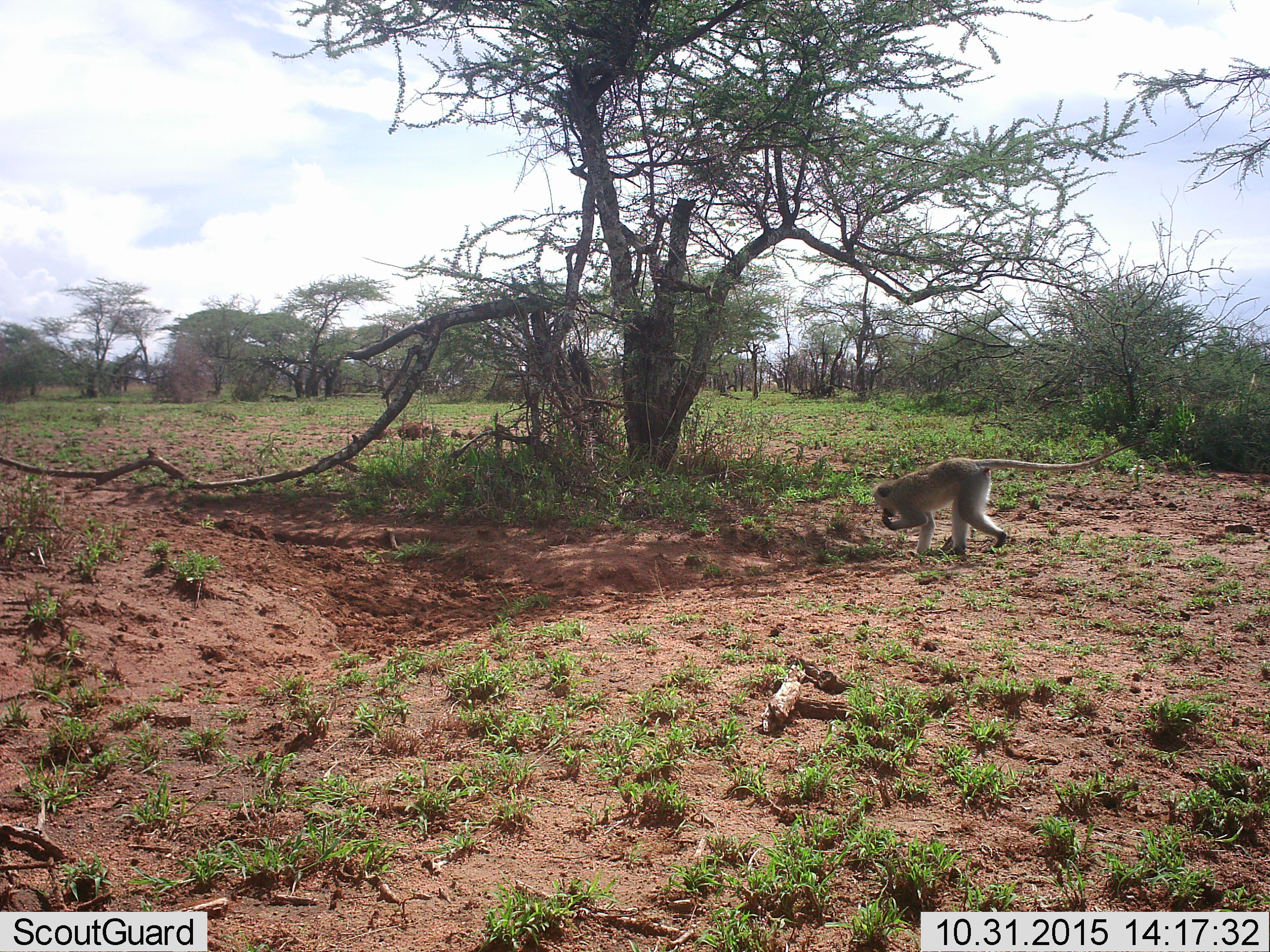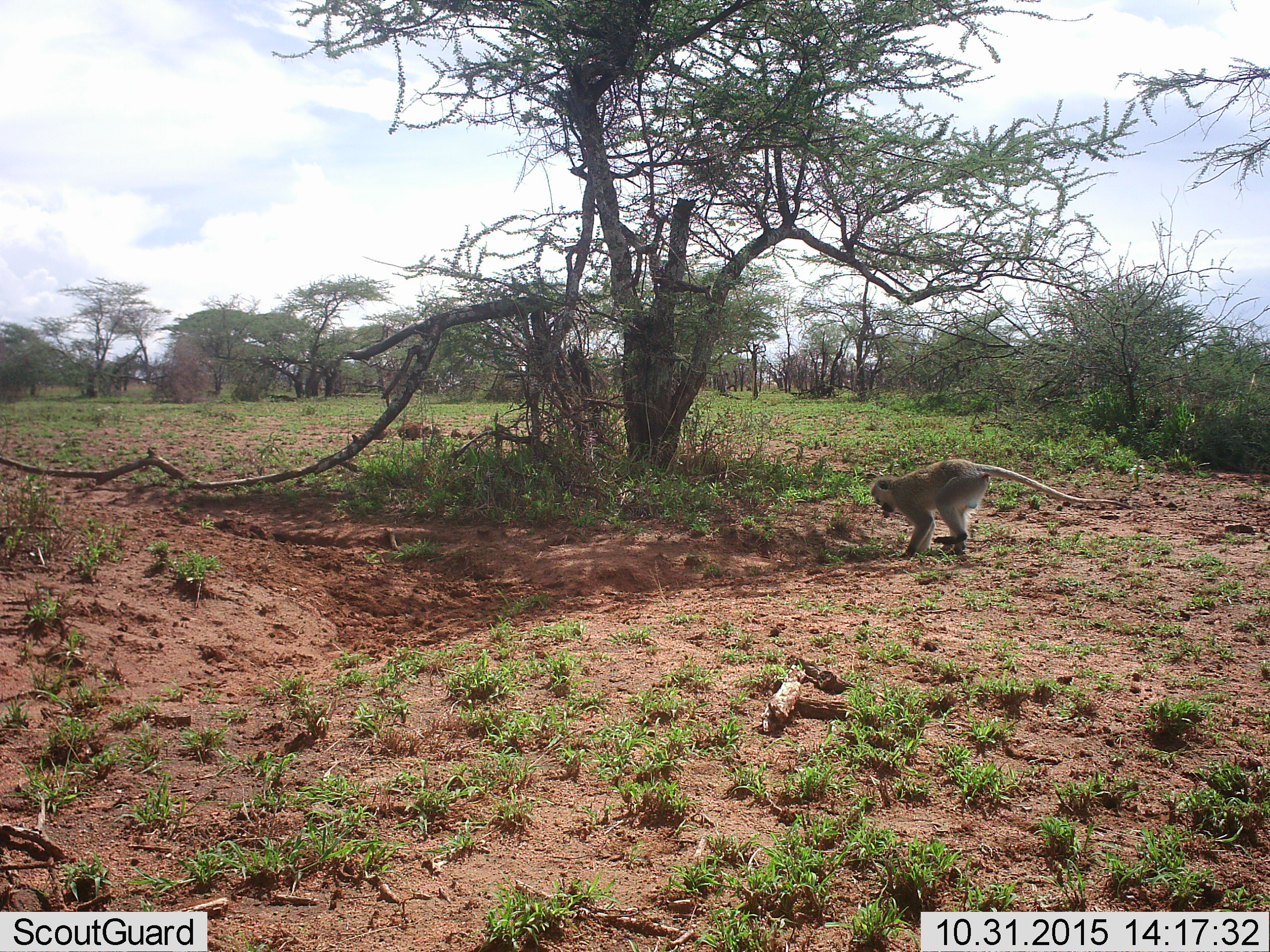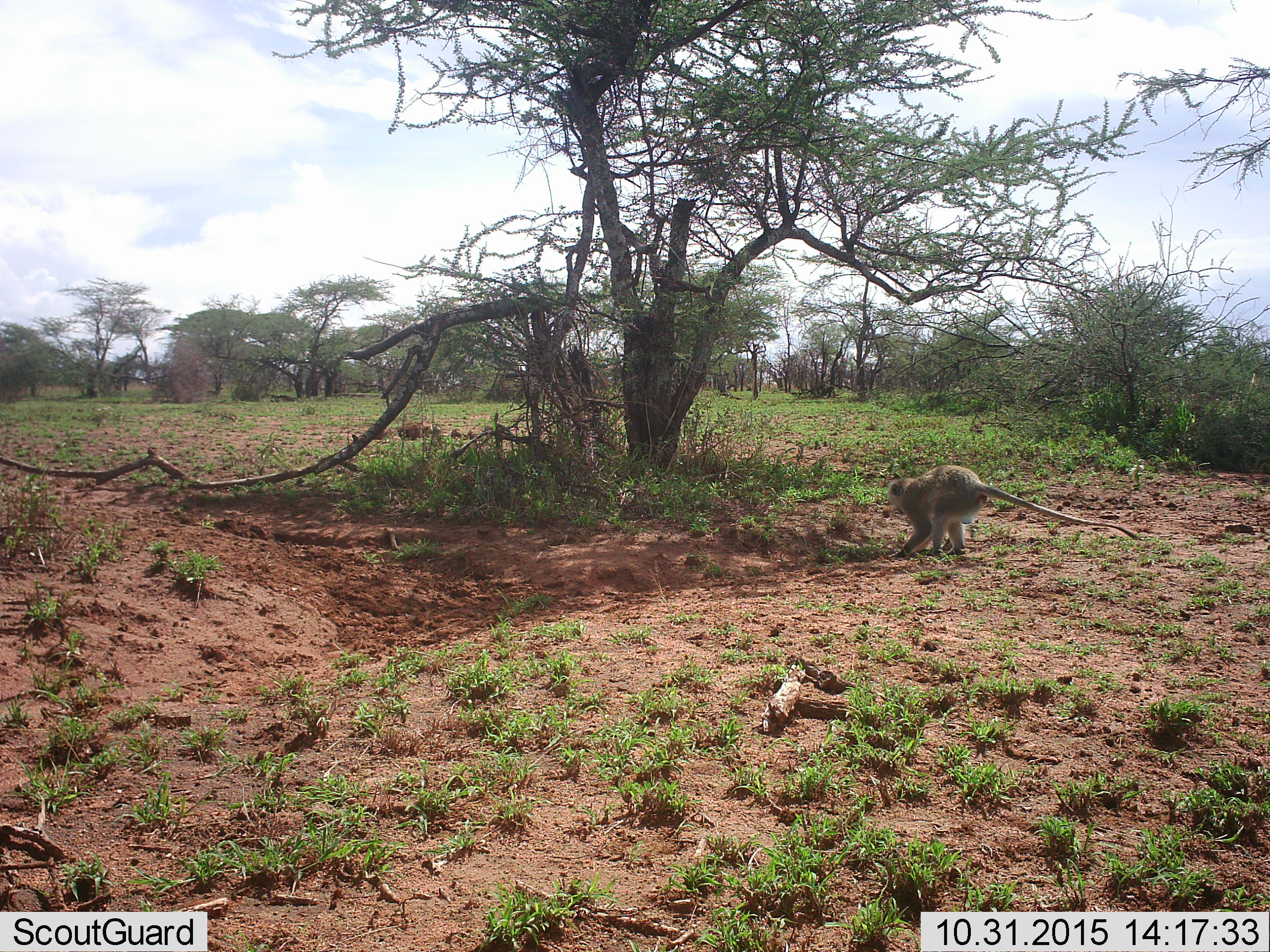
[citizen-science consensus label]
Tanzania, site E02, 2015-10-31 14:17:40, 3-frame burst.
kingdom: Animalia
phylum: Chordata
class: Mammalia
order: Primates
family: Cercopithecidae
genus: Chlorocebus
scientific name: Chlorocebus pygerythrus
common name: vervet monkey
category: monkeyvervet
Monkeyvervet (vervet monkey) (Chlorocebus pygerythrus), count 1. Behavior (volunteer vote fractions): standing 8%, resting 0%, moving 23%, interacting 0%. Young present (vote fraction): 0%. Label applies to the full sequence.